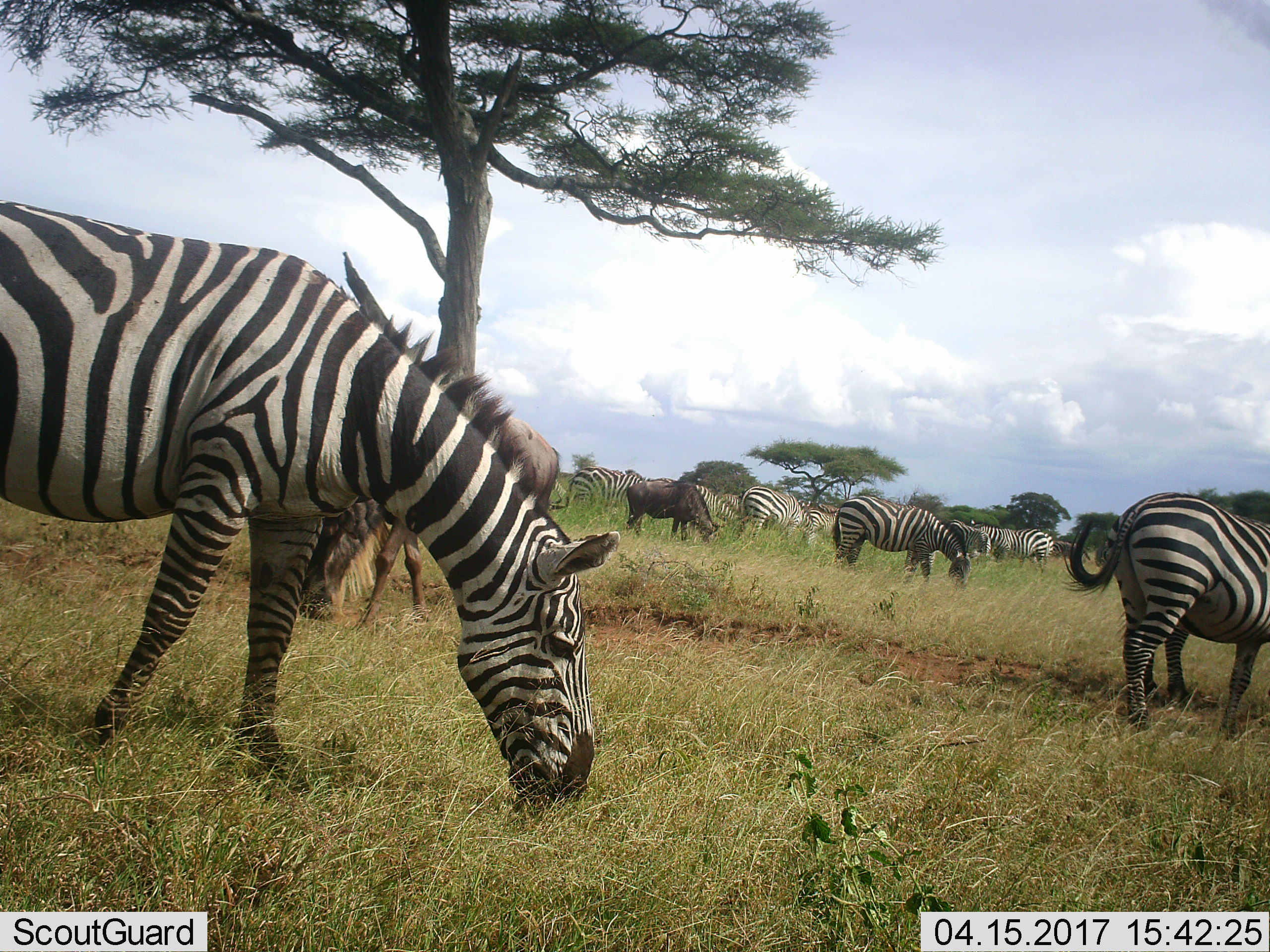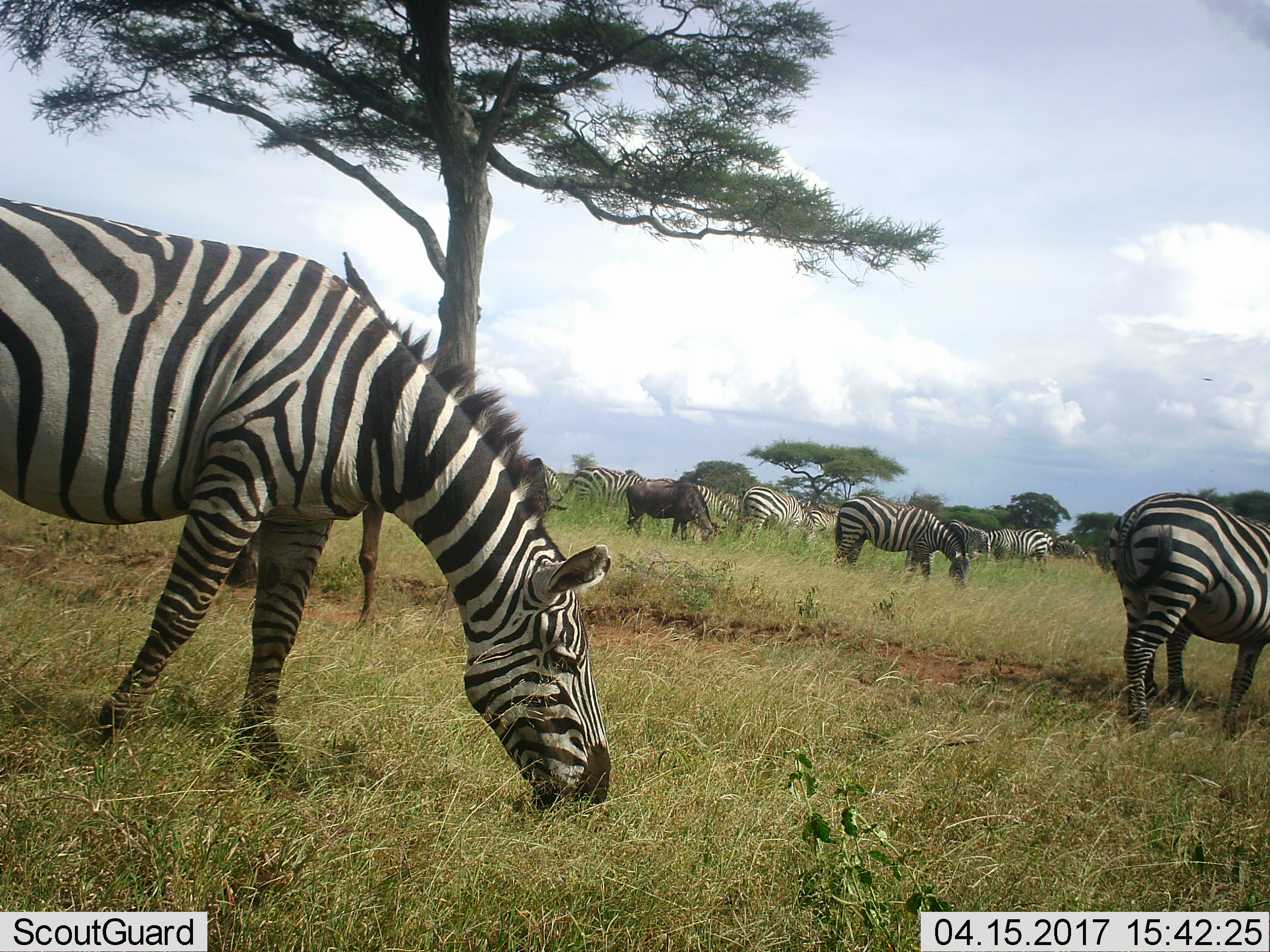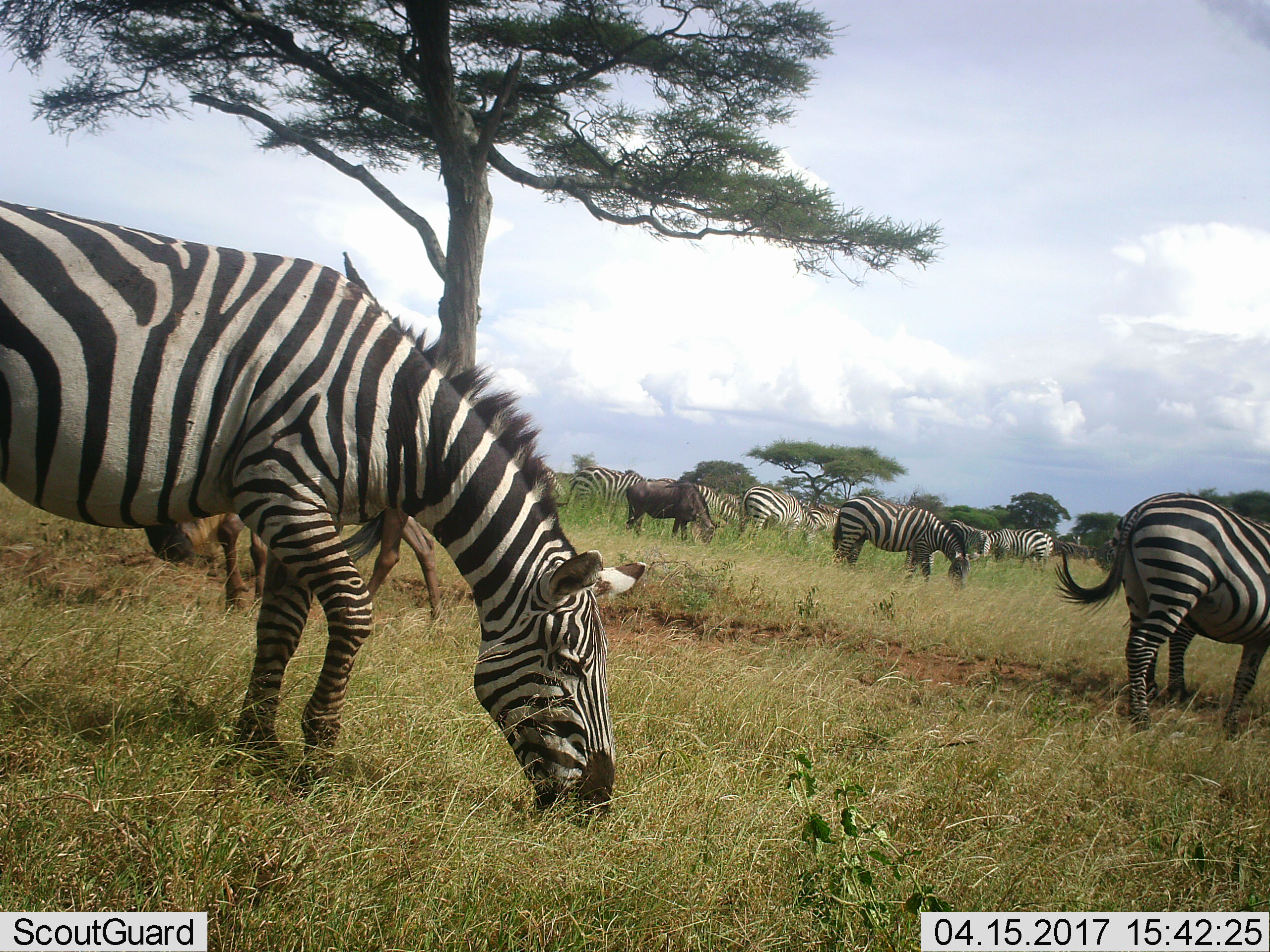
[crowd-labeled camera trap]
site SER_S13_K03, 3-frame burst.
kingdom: Animalia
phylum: Chordata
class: Mammalia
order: Perissodactyla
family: Equidae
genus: Equus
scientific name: Equus quagga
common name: plains zebra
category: zebraplains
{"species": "zebraplains (plains zebra) (Equus quagga)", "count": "10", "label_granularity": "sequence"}